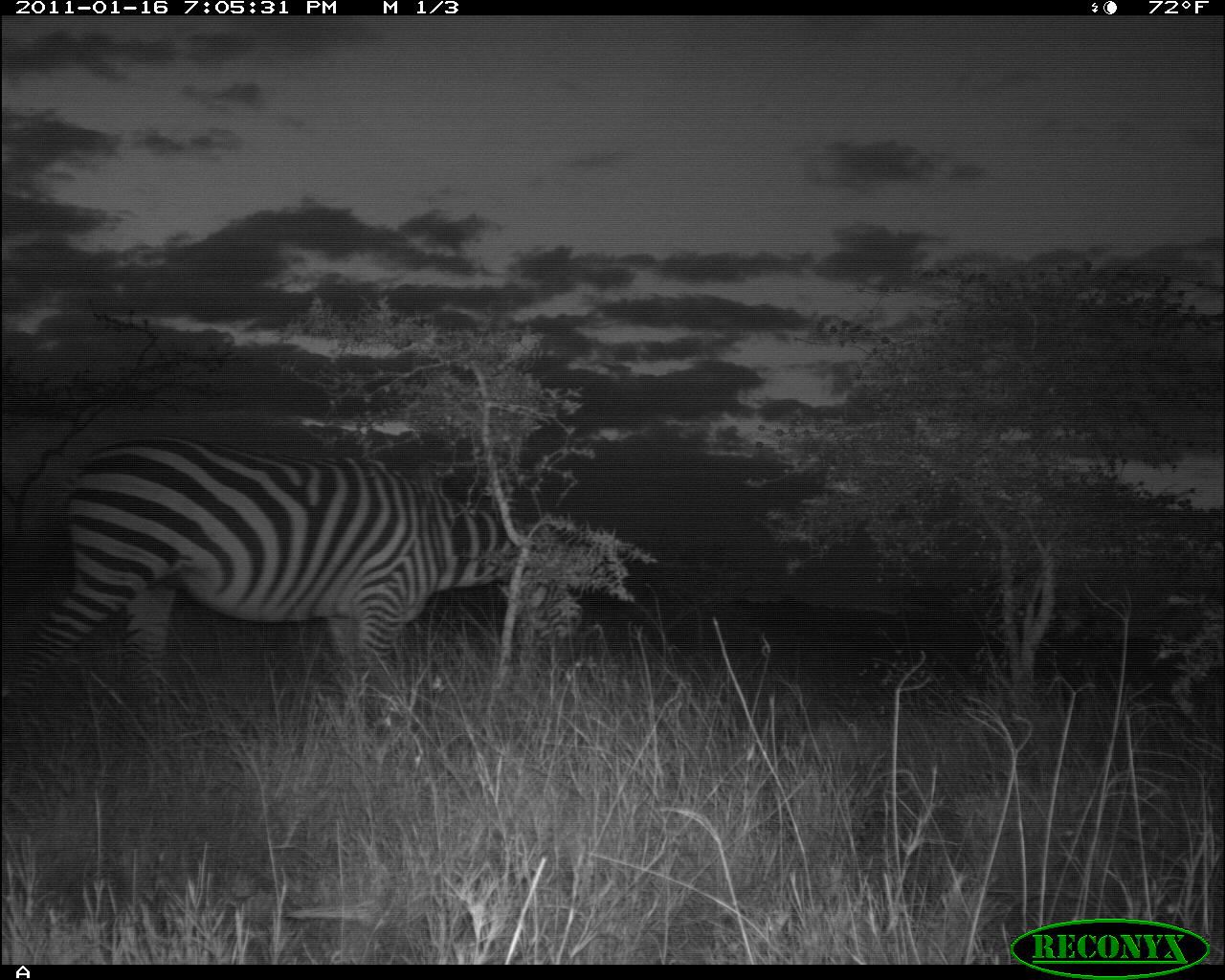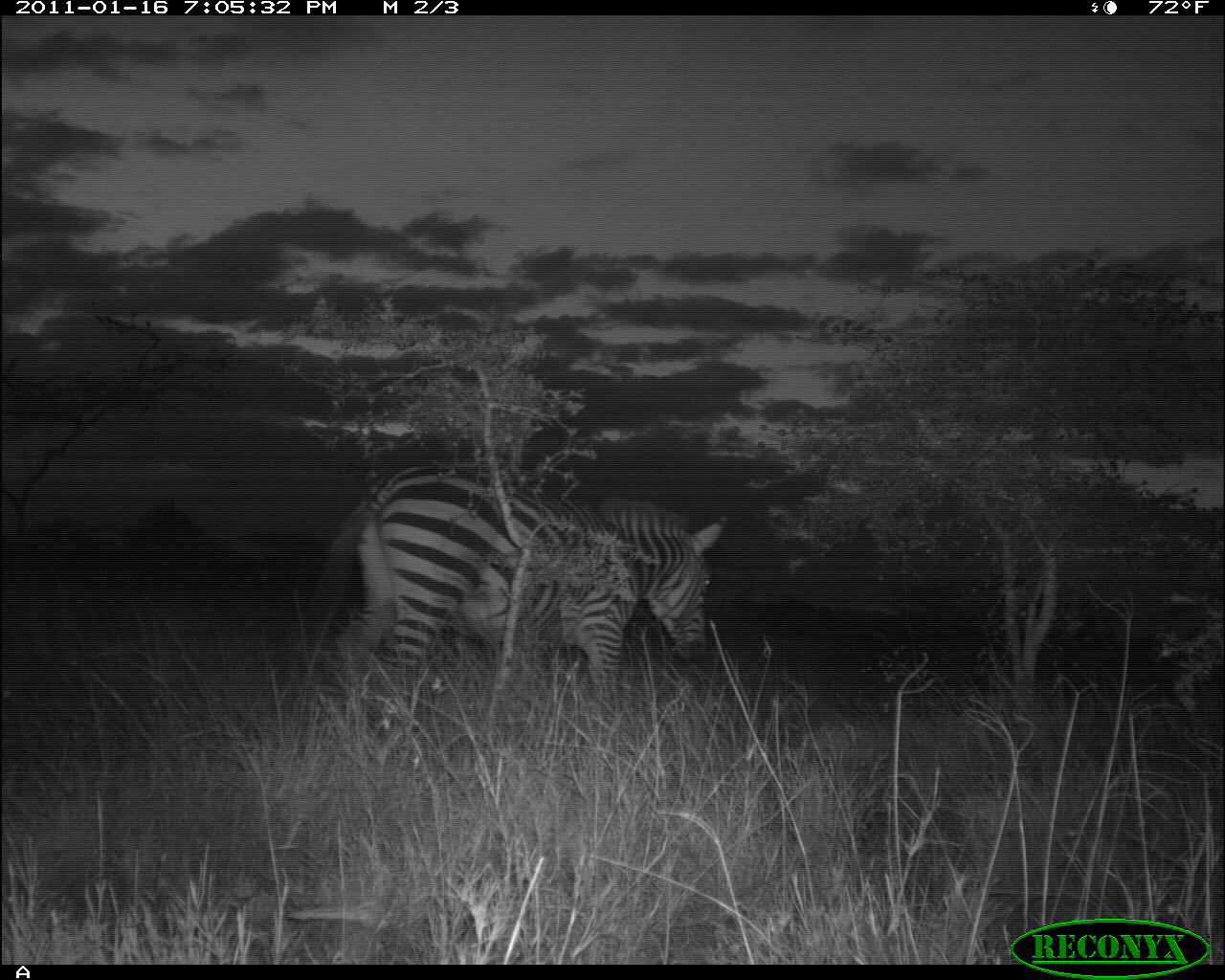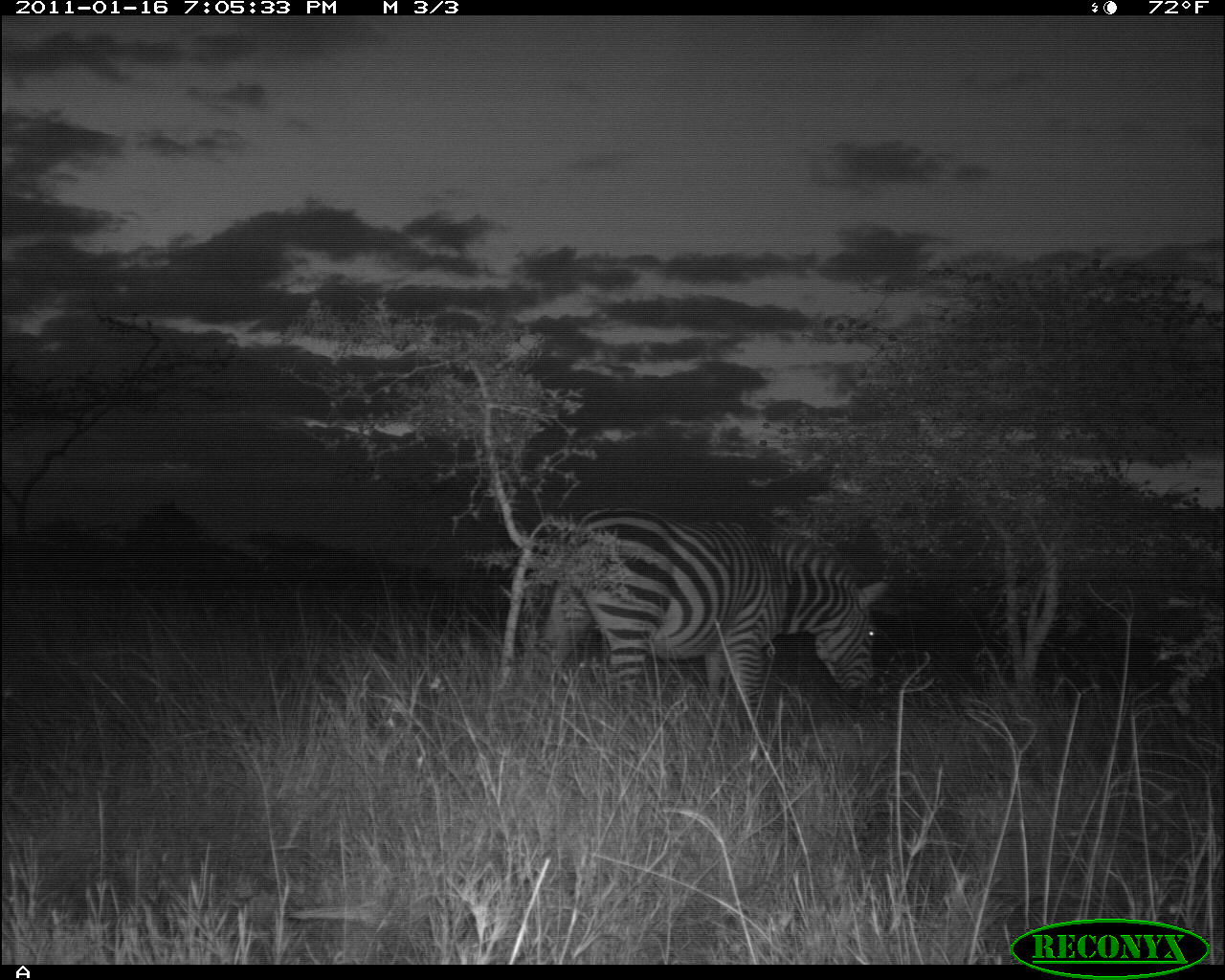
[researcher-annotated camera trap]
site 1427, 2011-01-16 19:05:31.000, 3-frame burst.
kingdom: Animalia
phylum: Chordata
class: Mammalia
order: Perissodactyla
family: Equidae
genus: Equus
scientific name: Equus quagga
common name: plains zebra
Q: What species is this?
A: Equus quagga (plains zebra).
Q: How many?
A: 1.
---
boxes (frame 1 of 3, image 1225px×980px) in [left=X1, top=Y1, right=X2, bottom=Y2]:
equus quagga: [left=0, top=435, right=580, bottom=724]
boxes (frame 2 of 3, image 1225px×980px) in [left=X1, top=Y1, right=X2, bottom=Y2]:
equus quagga: [left=308, top=465, right=730, bottom=700]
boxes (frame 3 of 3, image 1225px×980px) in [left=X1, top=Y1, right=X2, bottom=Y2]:
equus quagga: [left=530, top=505, right=892, bottom=721]